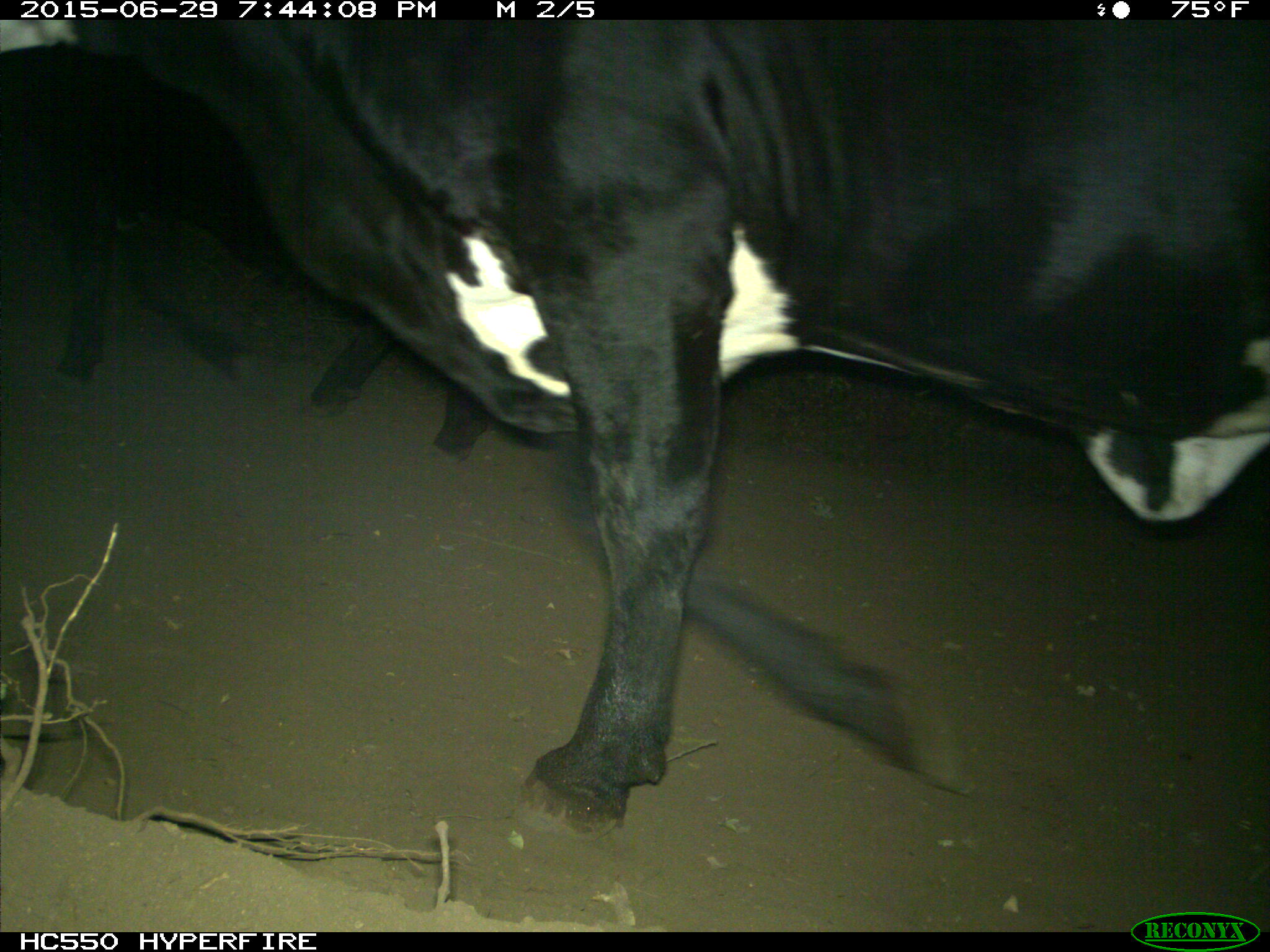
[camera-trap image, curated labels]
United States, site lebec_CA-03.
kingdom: Animalia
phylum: Chordata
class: Mammalia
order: Artiodactyla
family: Bovidae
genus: Bos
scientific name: Bos taurus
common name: domestic cow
Bos taurus (domestic cow).